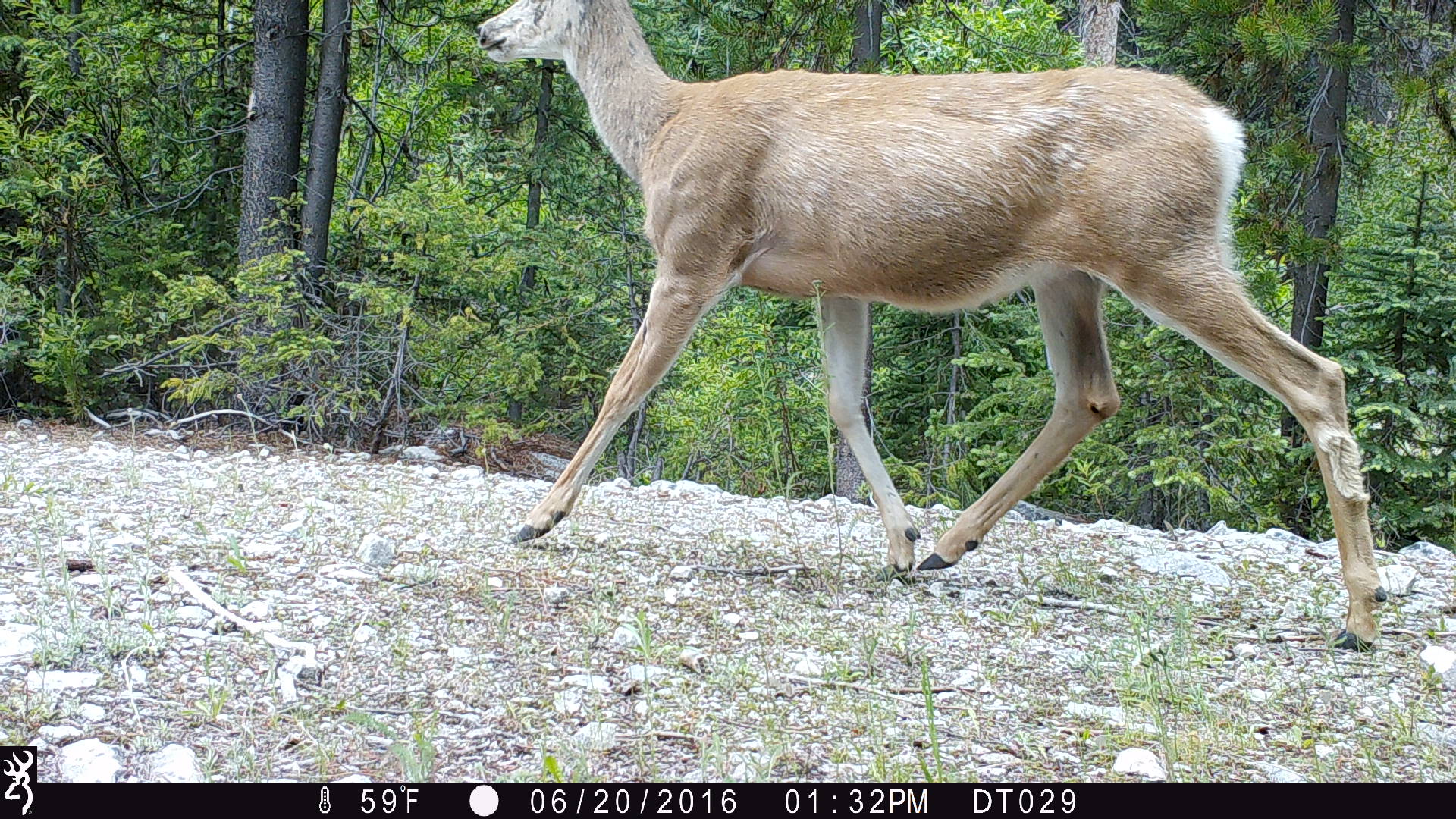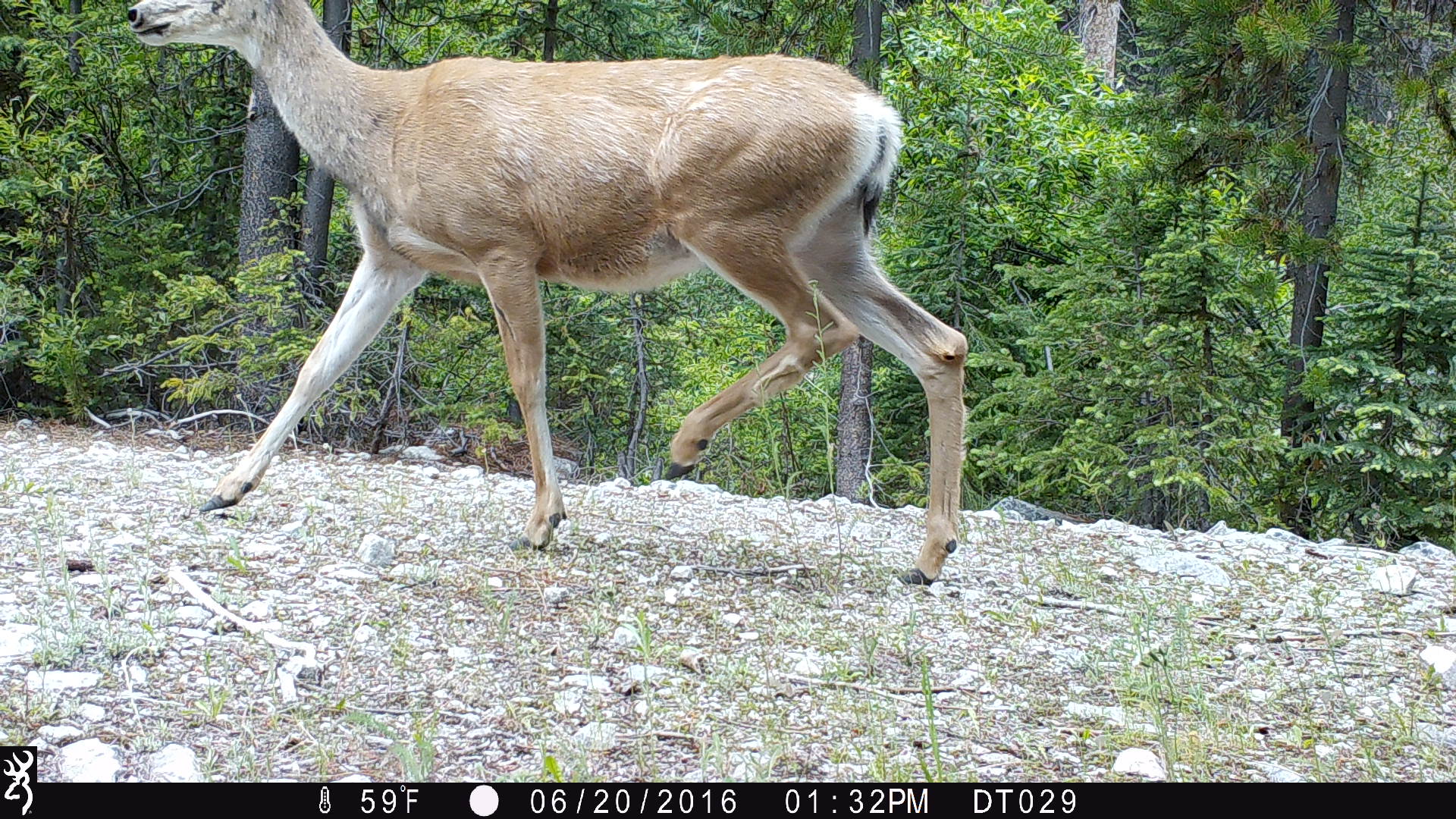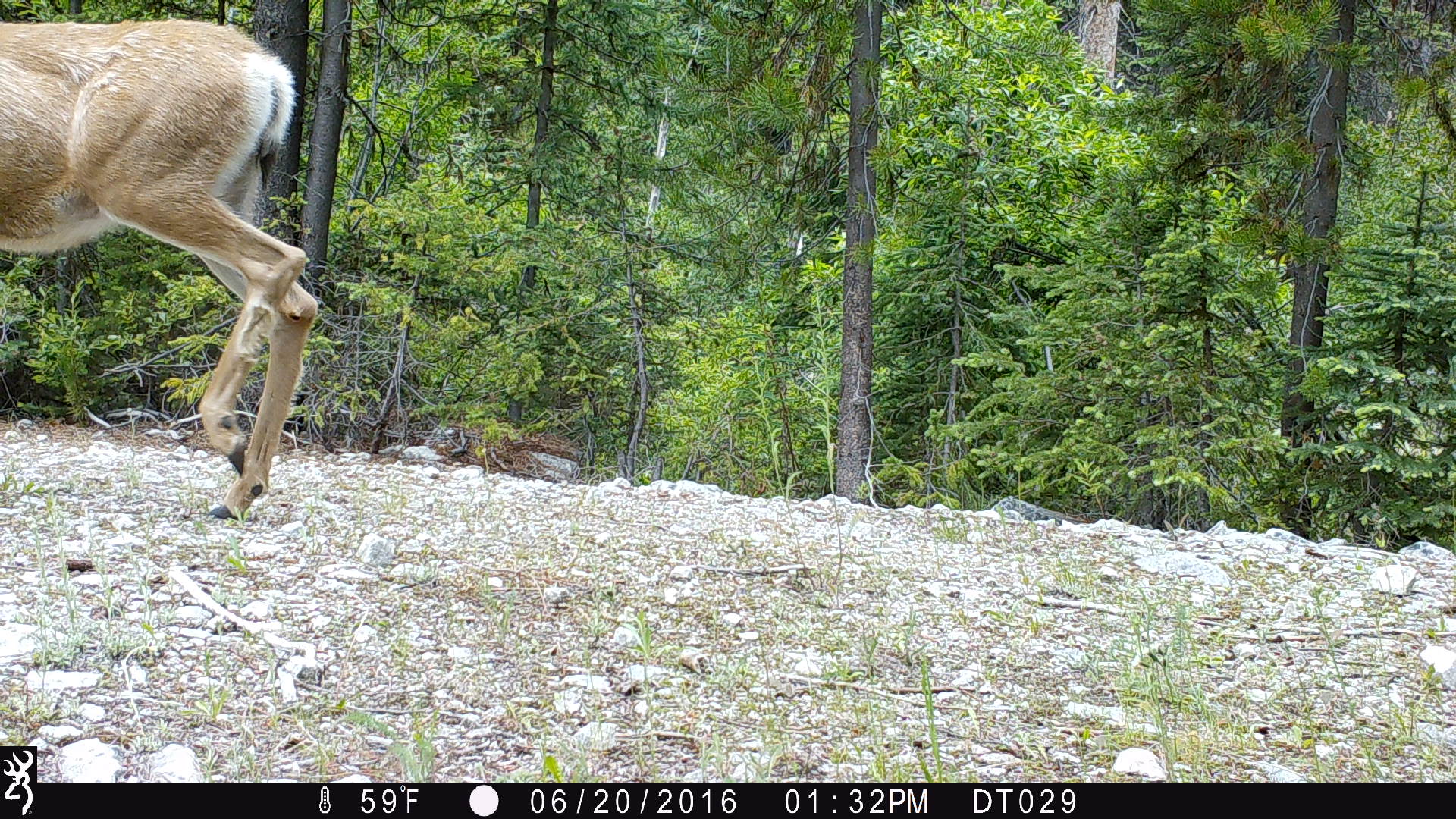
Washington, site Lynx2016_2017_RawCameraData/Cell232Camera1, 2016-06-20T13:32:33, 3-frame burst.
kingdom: Animalia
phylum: Chordata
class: Mammalia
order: Artiodactyla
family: Cervidae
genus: Odocoileus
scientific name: Odocoileus hemionus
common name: mule deer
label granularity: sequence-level